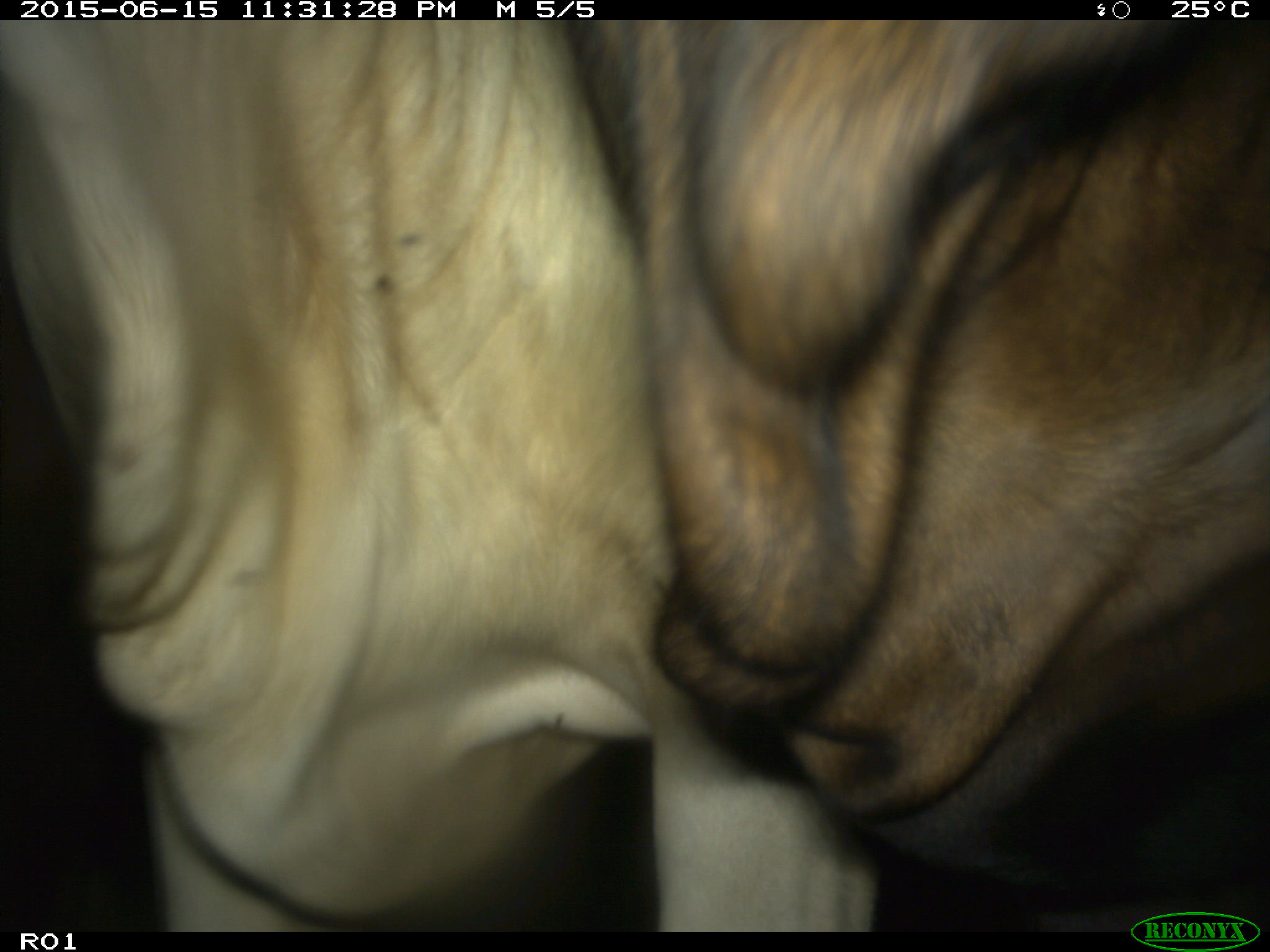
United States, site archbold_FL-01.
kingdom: Animalia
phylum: Chordata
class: Mammalia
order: Artiodactyla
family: Bovidae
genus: Bos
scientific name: Bos taurus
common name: domestic cow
Bos taurus (domestic cow).